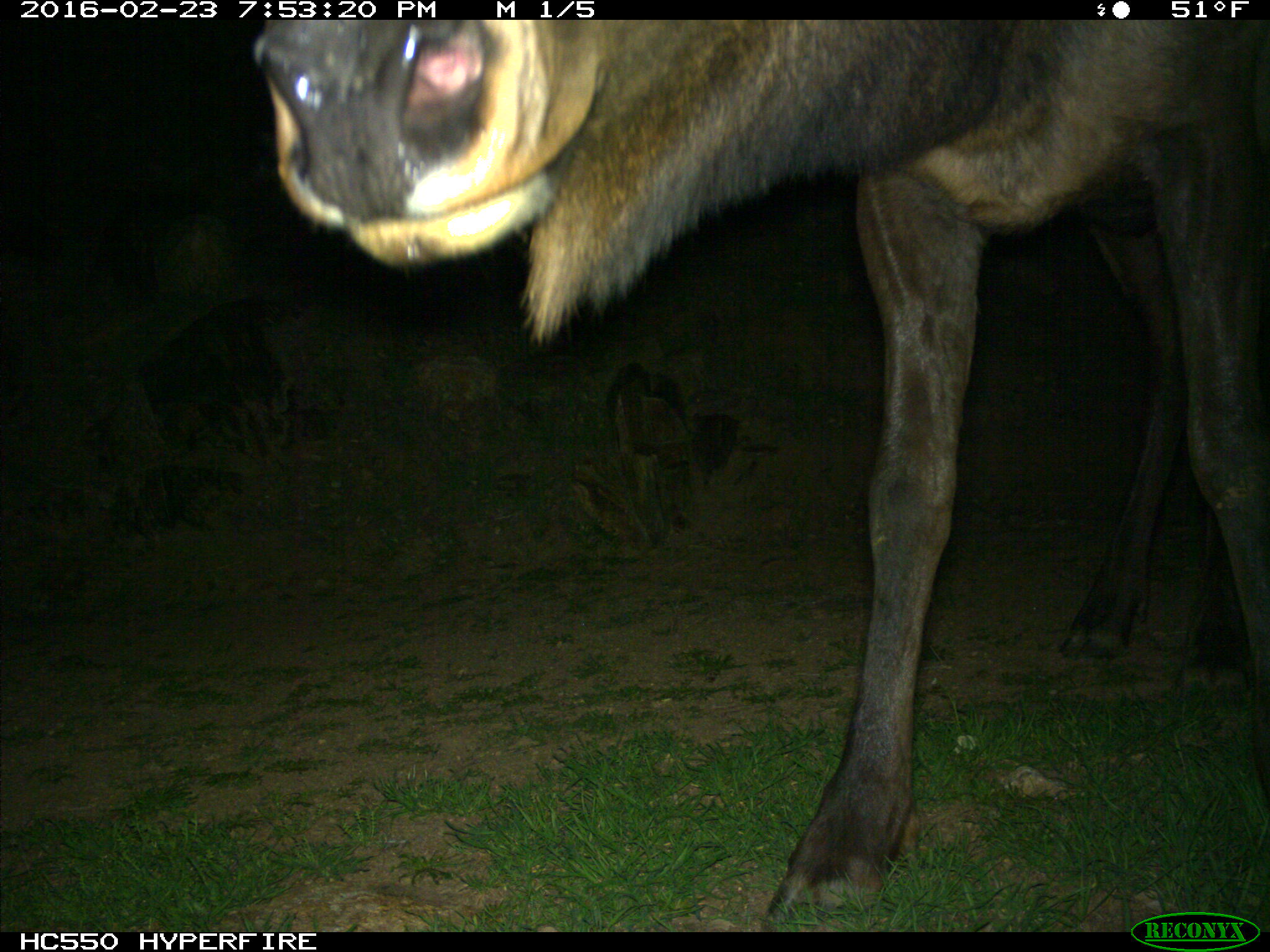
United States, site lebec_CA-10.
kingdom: Animalia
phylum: Chordata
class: Mammalia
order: Artiodactyla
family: Cervidae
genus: Cervus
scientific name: Cervus canadensis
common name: elk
Cervus canadensis (elk).